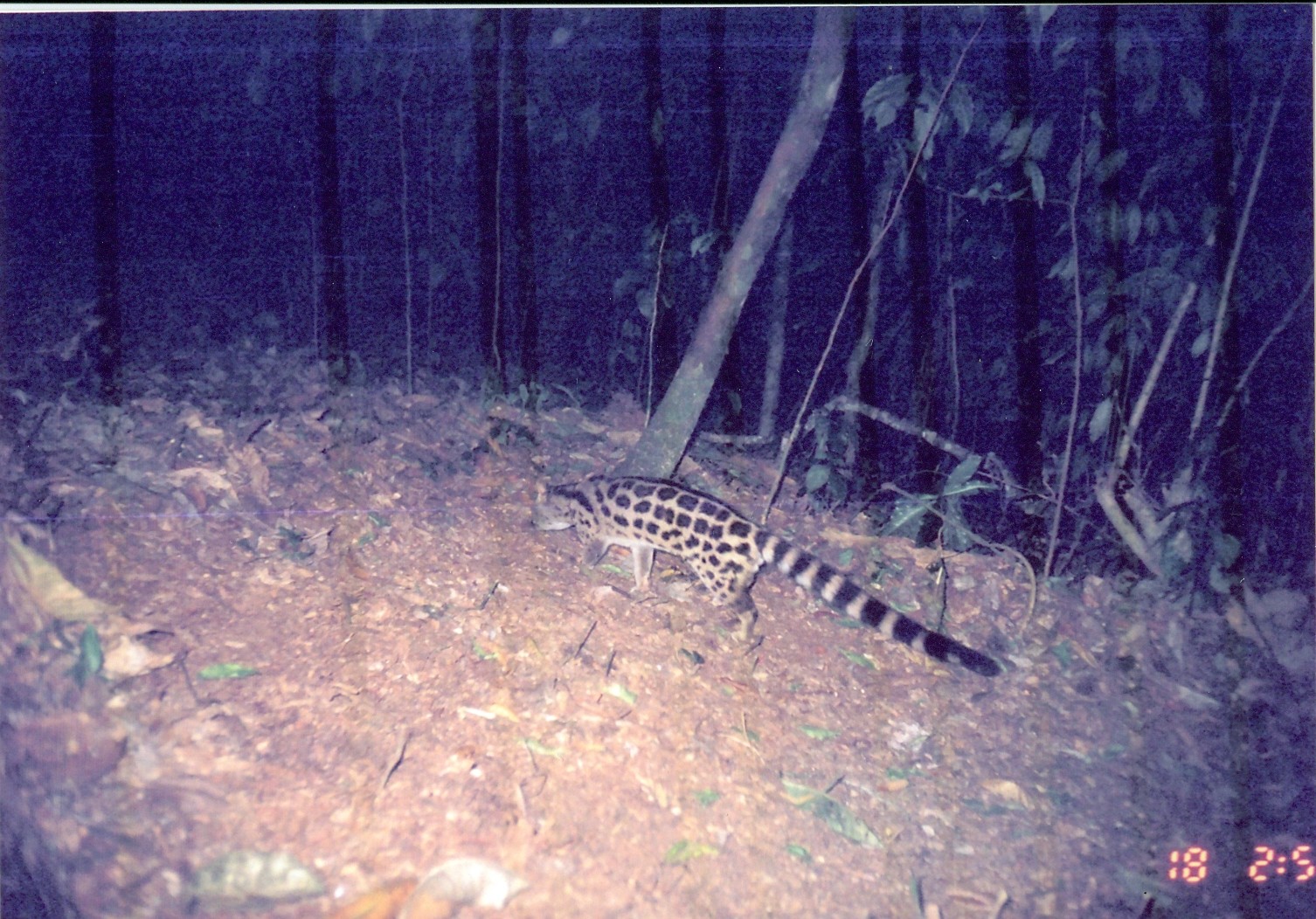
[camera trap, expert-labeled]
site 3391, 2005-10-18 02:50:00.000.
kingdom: Animalia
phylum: Chordata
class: Mammalia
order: Carnivora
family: Viverridae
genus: Genetta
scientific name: Genetta maculata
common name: rusty-spotted genet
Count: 1.